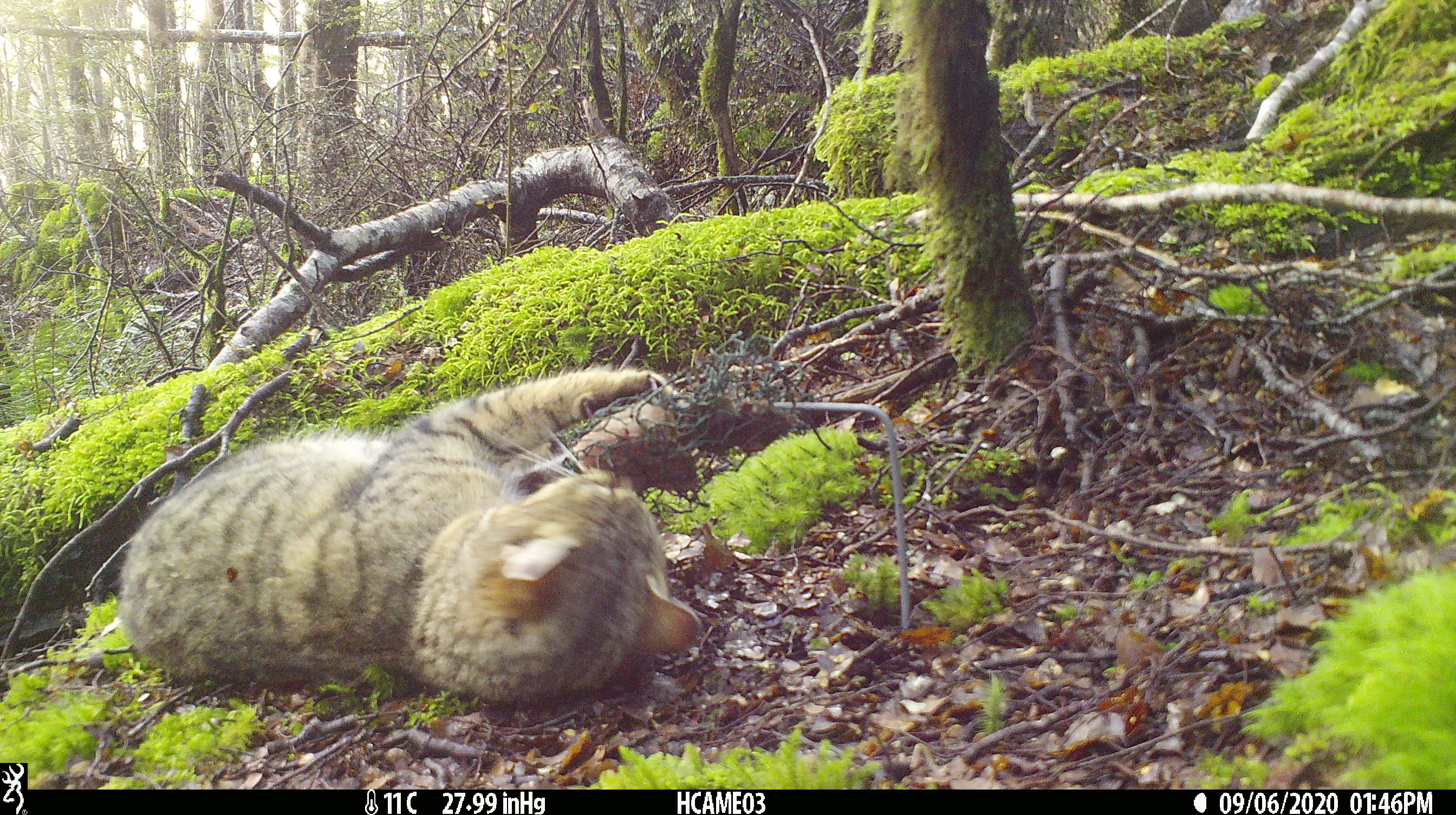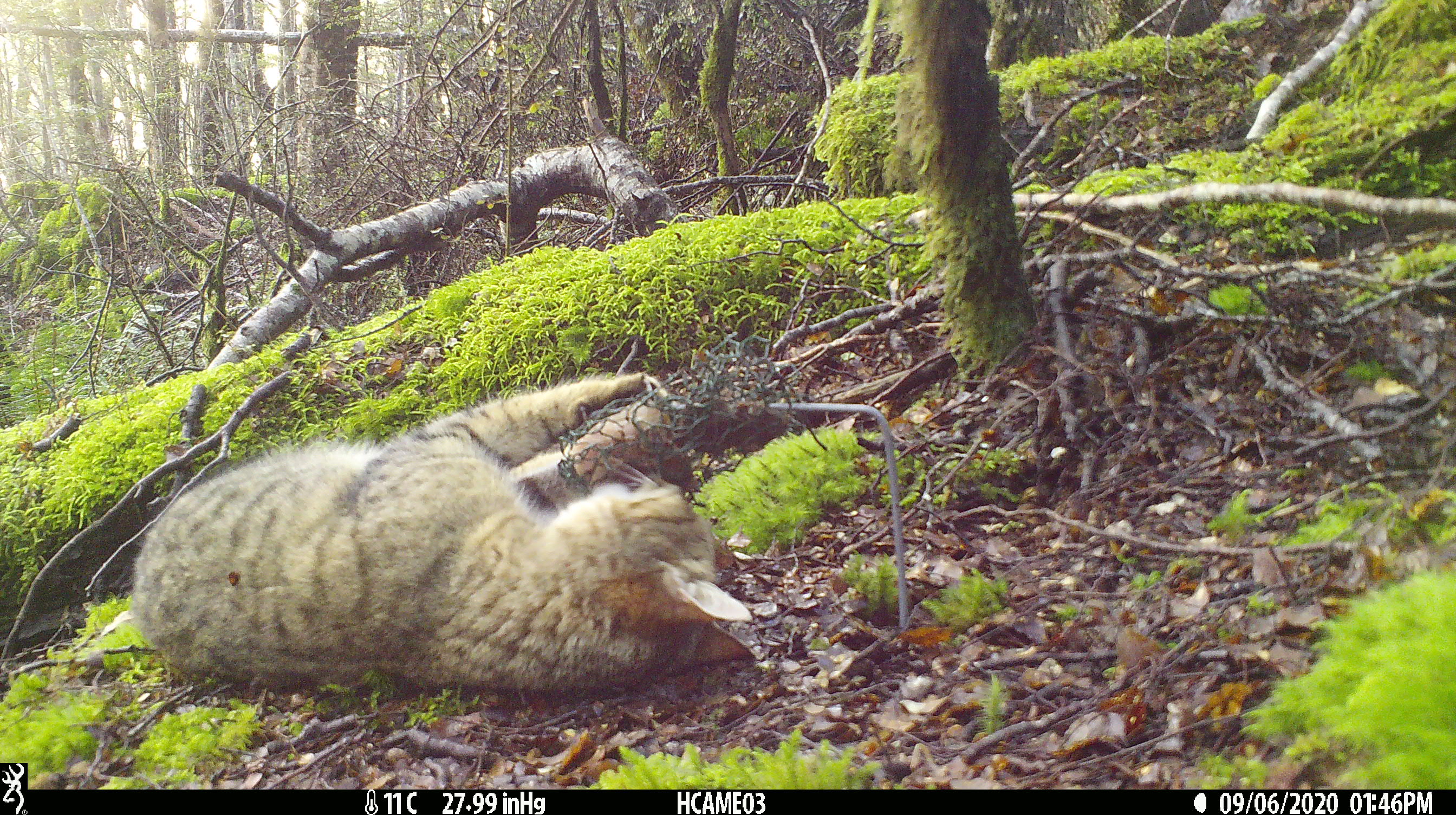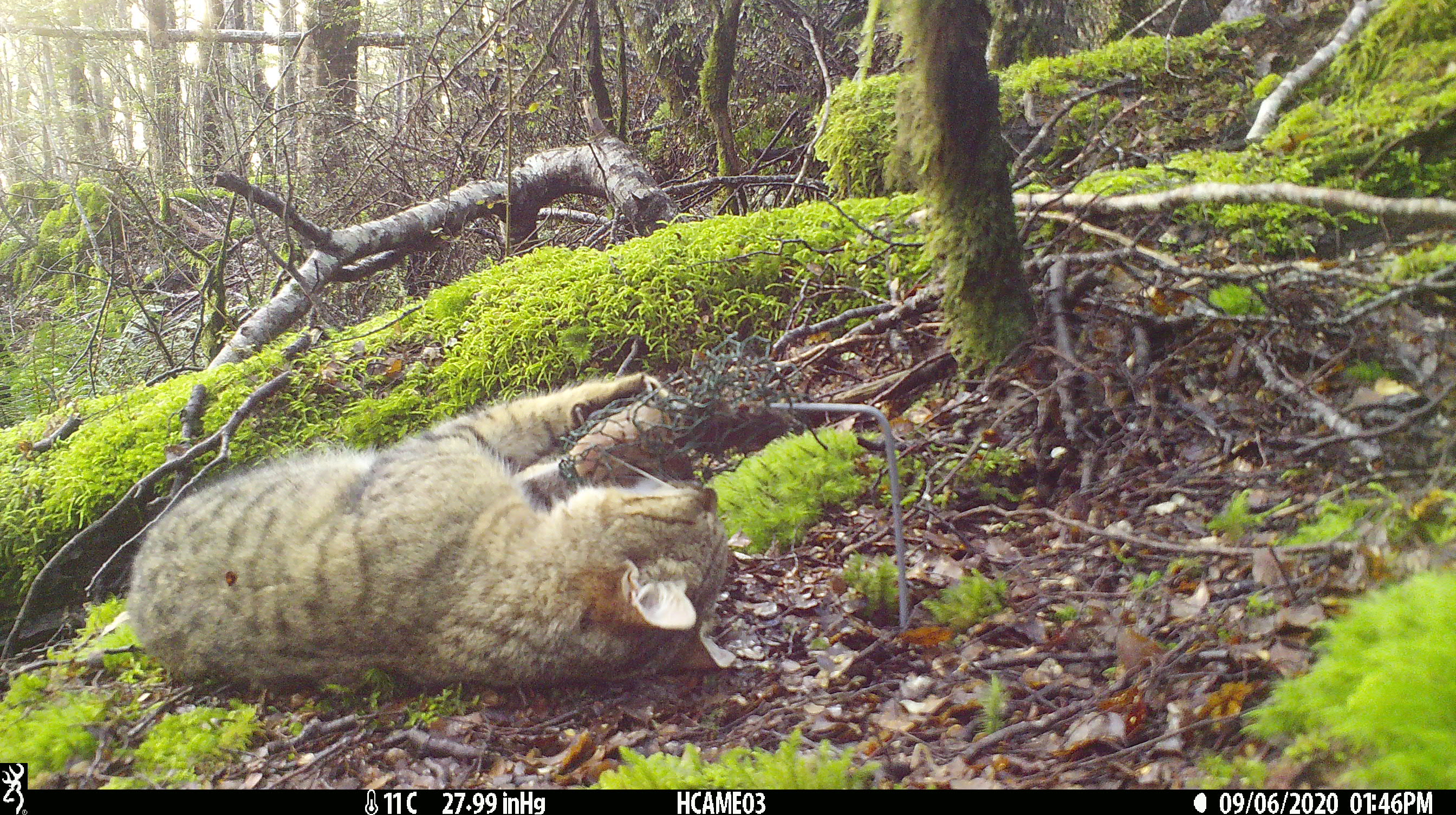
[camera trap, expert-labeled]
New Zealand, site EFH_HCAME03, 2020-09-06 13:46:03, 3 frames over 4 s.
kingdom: Animalia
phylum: Chordata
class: Mammalia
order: Carnivora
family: Felidae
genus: Felis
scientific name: Felis catus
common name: domestic cat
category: cat